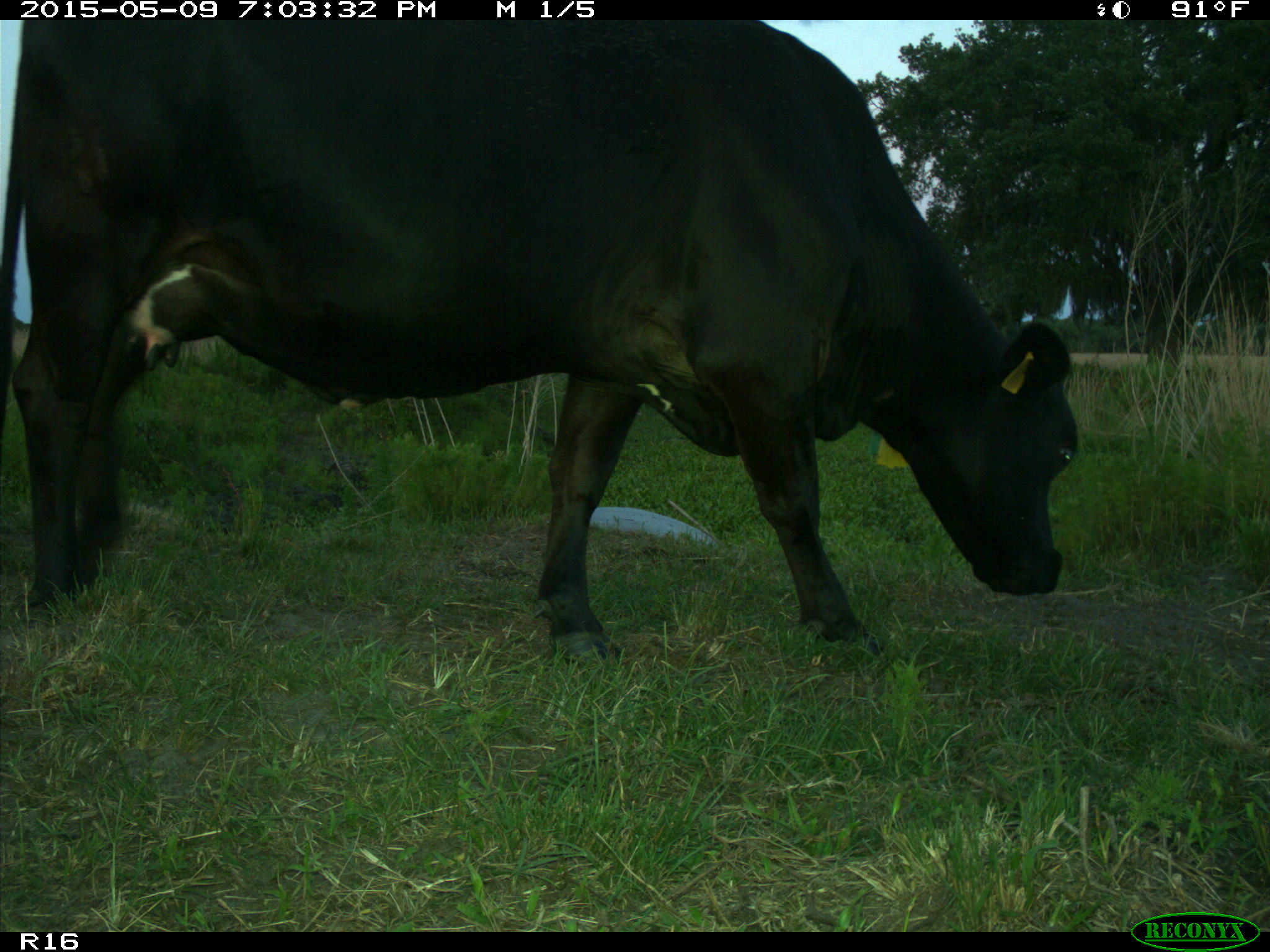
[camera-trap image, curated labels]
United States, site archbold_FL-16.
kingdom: Animalia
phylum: Chordata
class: Mammalia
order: Artiodactyla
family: Bovidae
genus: Bos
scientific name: Bos taurus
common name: domestic cow